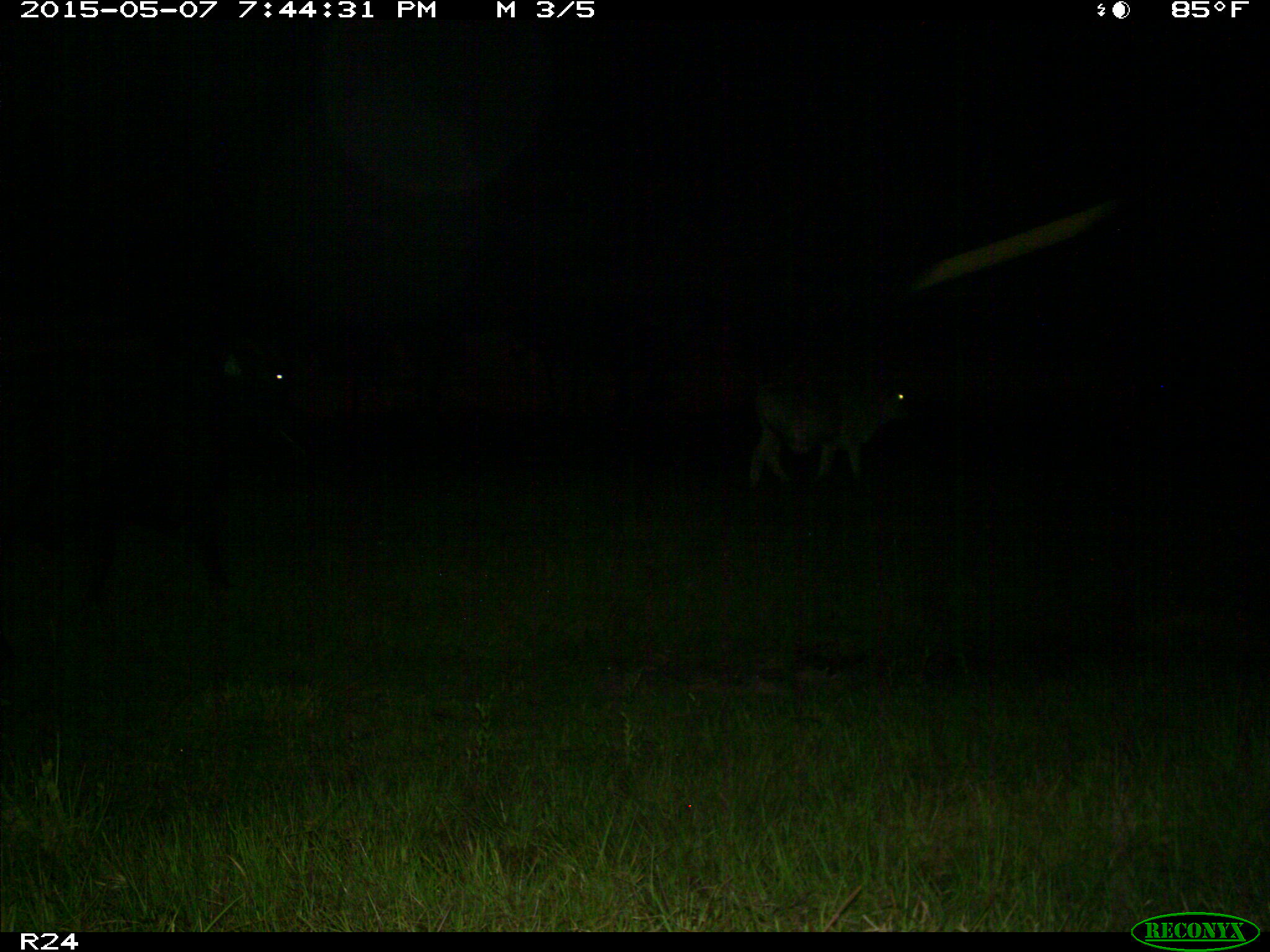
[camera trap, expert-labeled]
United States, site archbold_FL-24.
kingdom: Animalia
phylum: Chordata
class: Mammalia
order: Artiodactyla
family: Bovidae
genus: Bos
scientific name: Bos taurus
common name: domestic cow